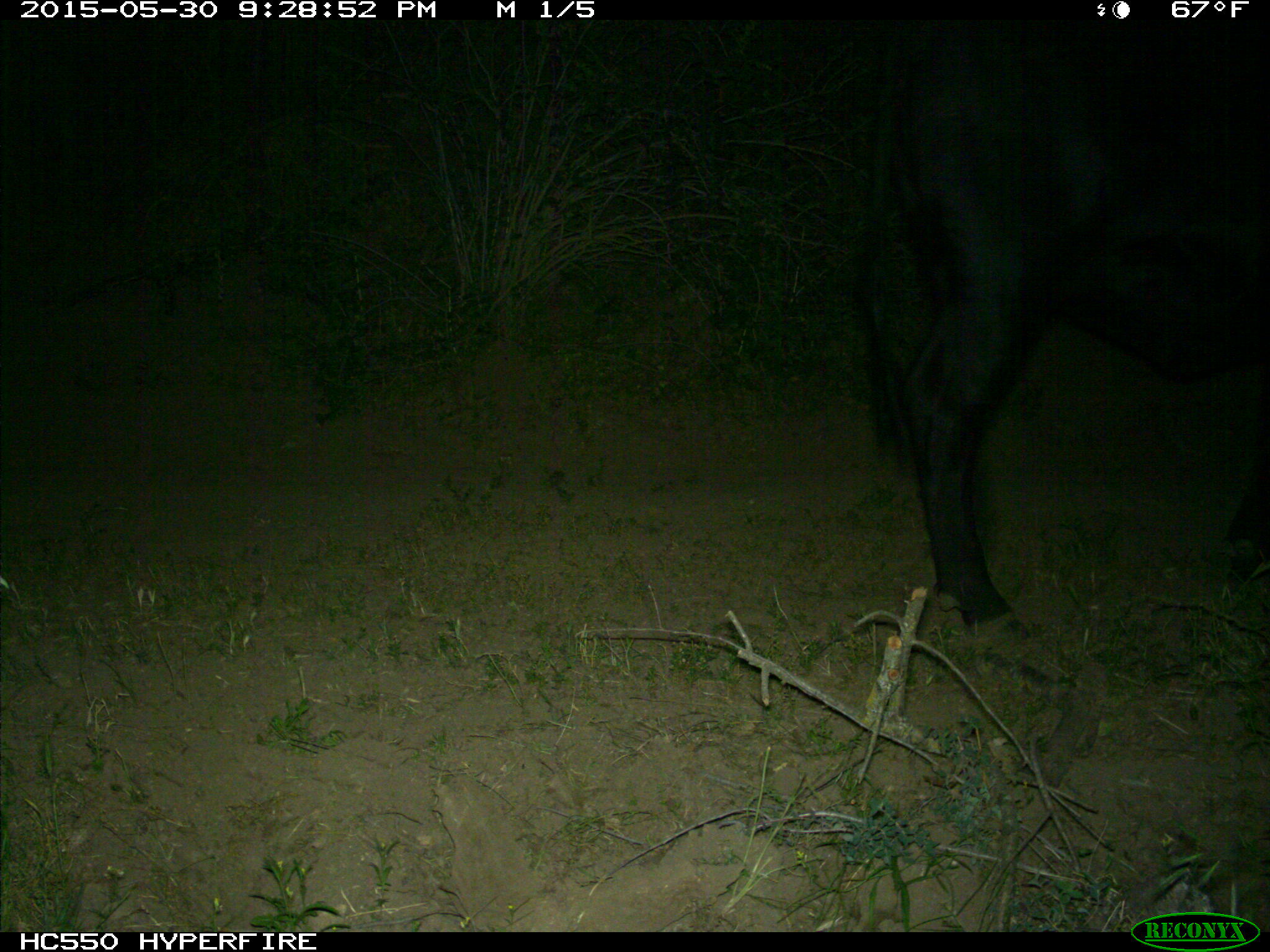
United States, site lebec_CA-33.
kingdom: Animalia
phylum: Chordata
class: Mammalia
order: Artiodactyla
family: Bovidae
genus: Bos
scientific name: Bos taurus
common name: domestic cow